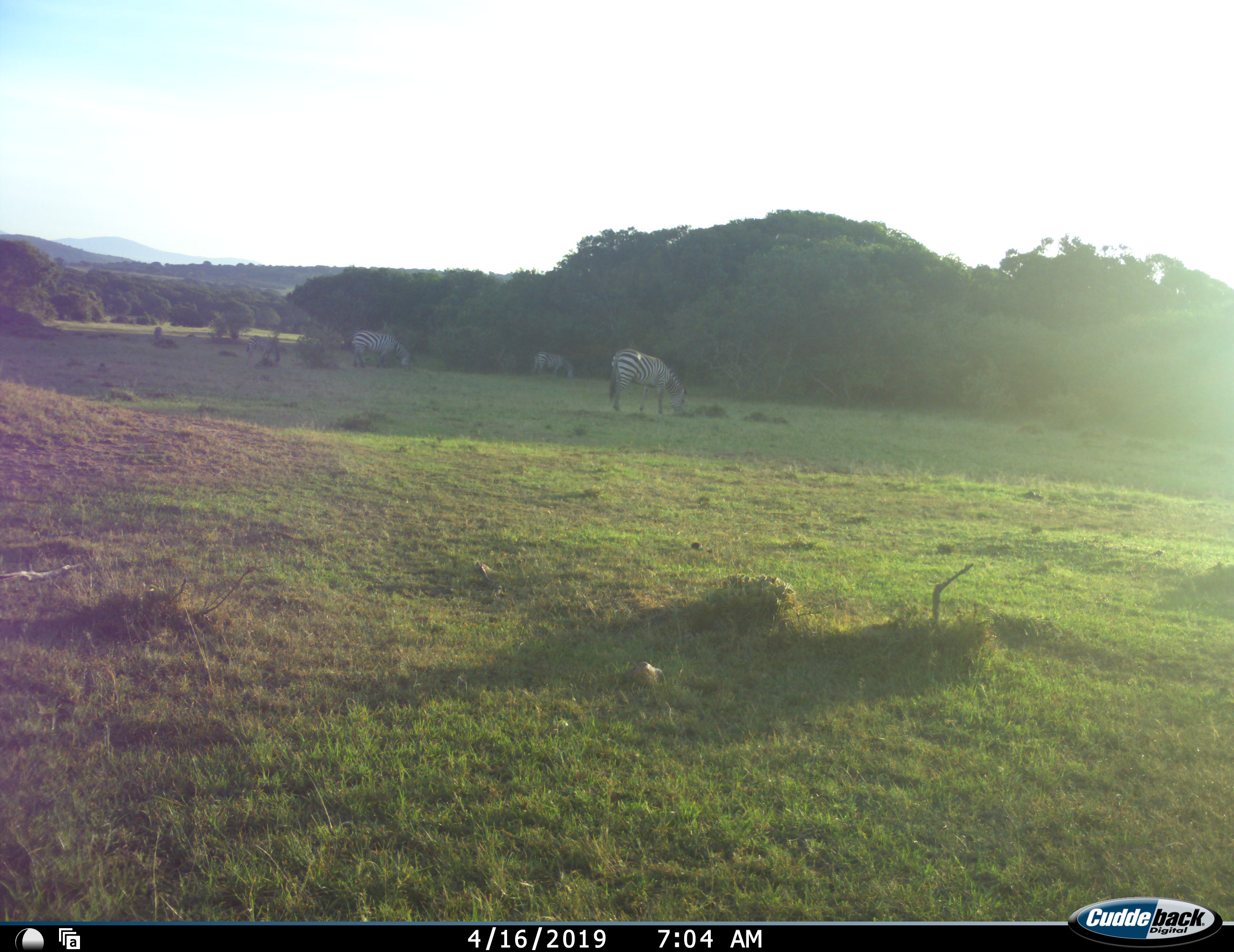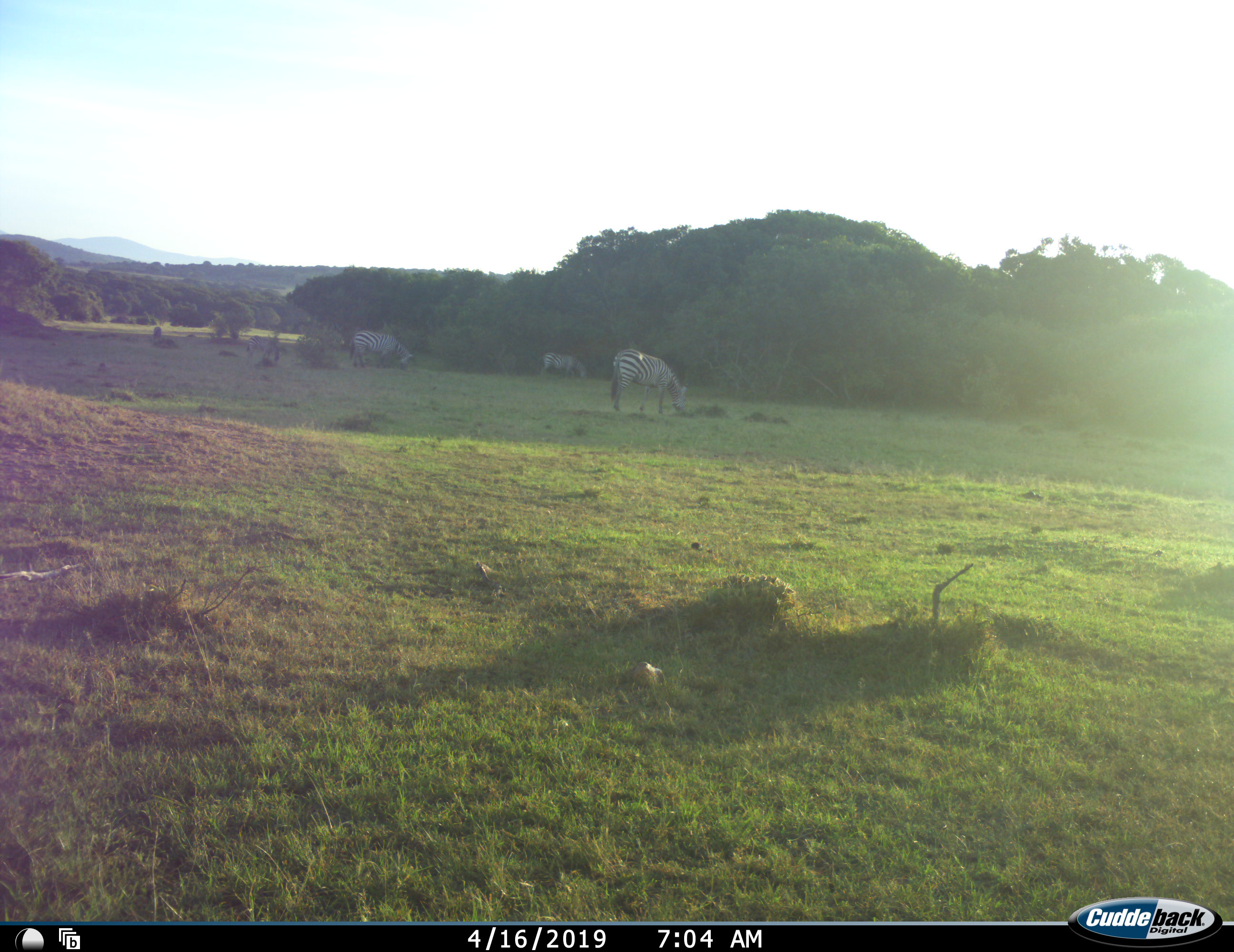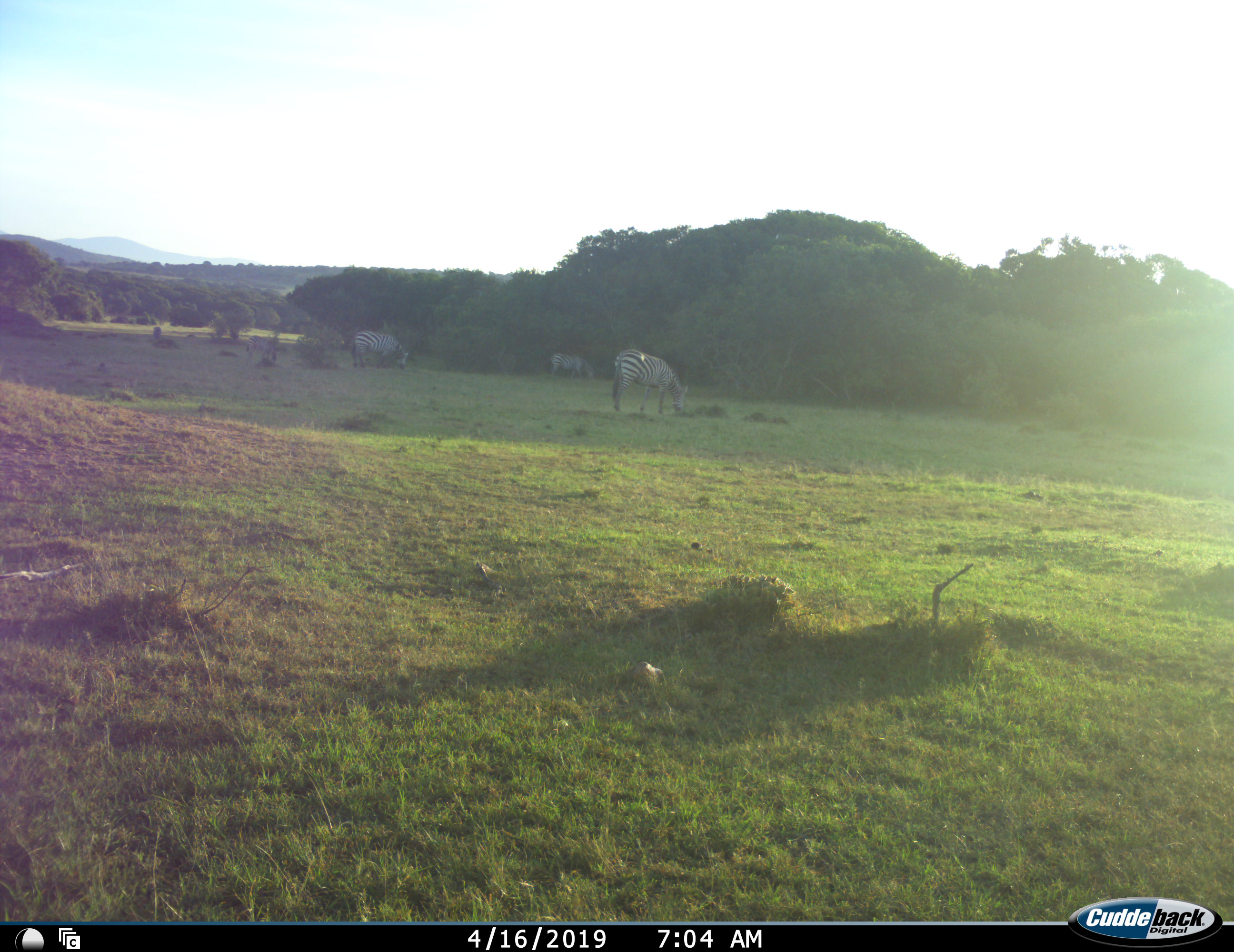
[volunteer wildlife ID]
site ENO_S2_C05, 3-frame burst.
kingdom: Animalia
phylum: Chordata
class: Mammalia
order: Perissodactyla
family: Equidae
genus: Equus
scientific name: Equus quagga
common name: plains zebra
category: zebraplains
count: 5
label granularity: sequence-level